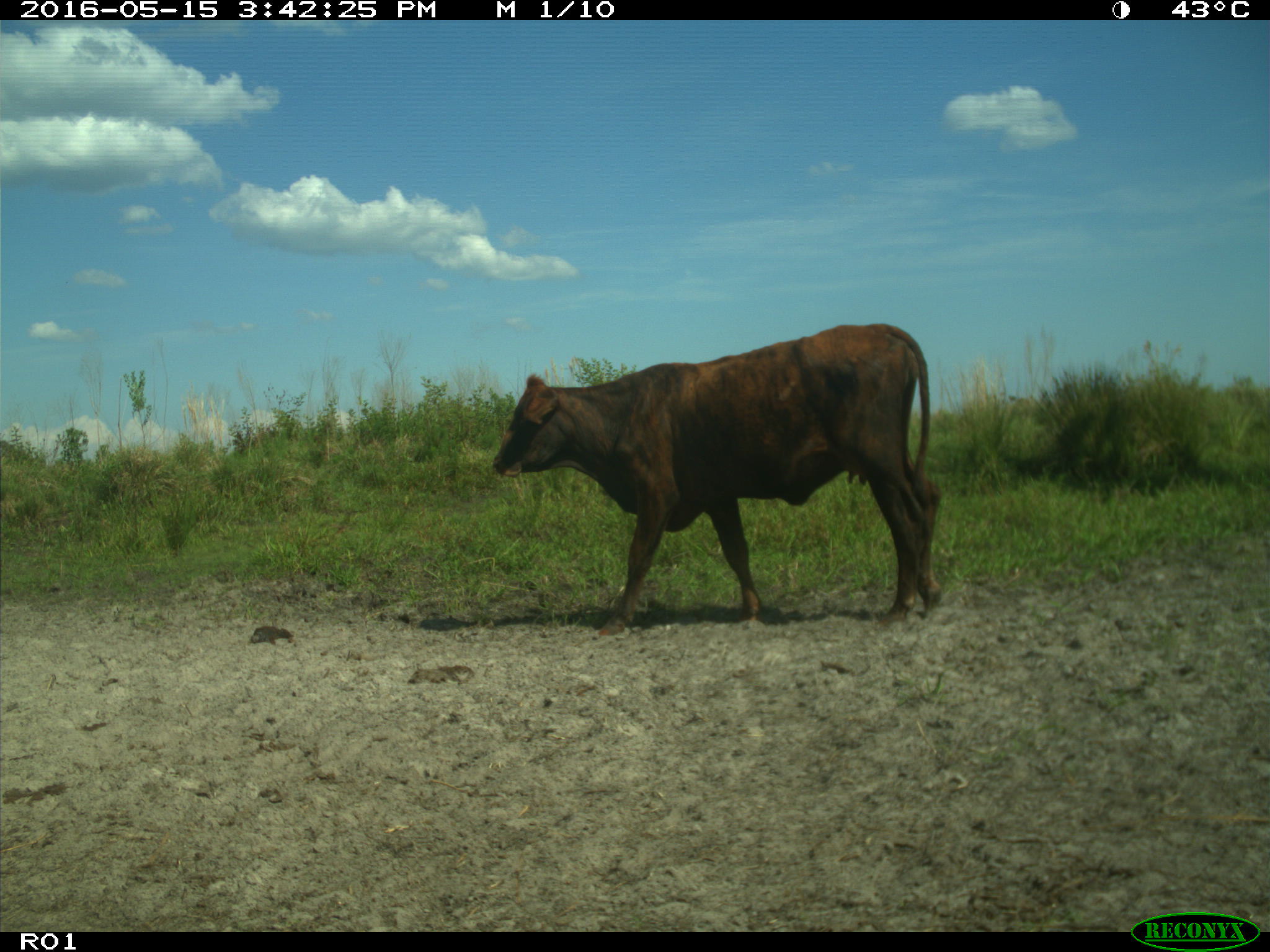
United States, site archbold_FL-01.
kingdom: Animalia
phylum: Chordata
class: Mammalia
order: Artiodactyla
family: Bovidae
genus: Bos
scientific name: Bos taurus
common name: domestic cow